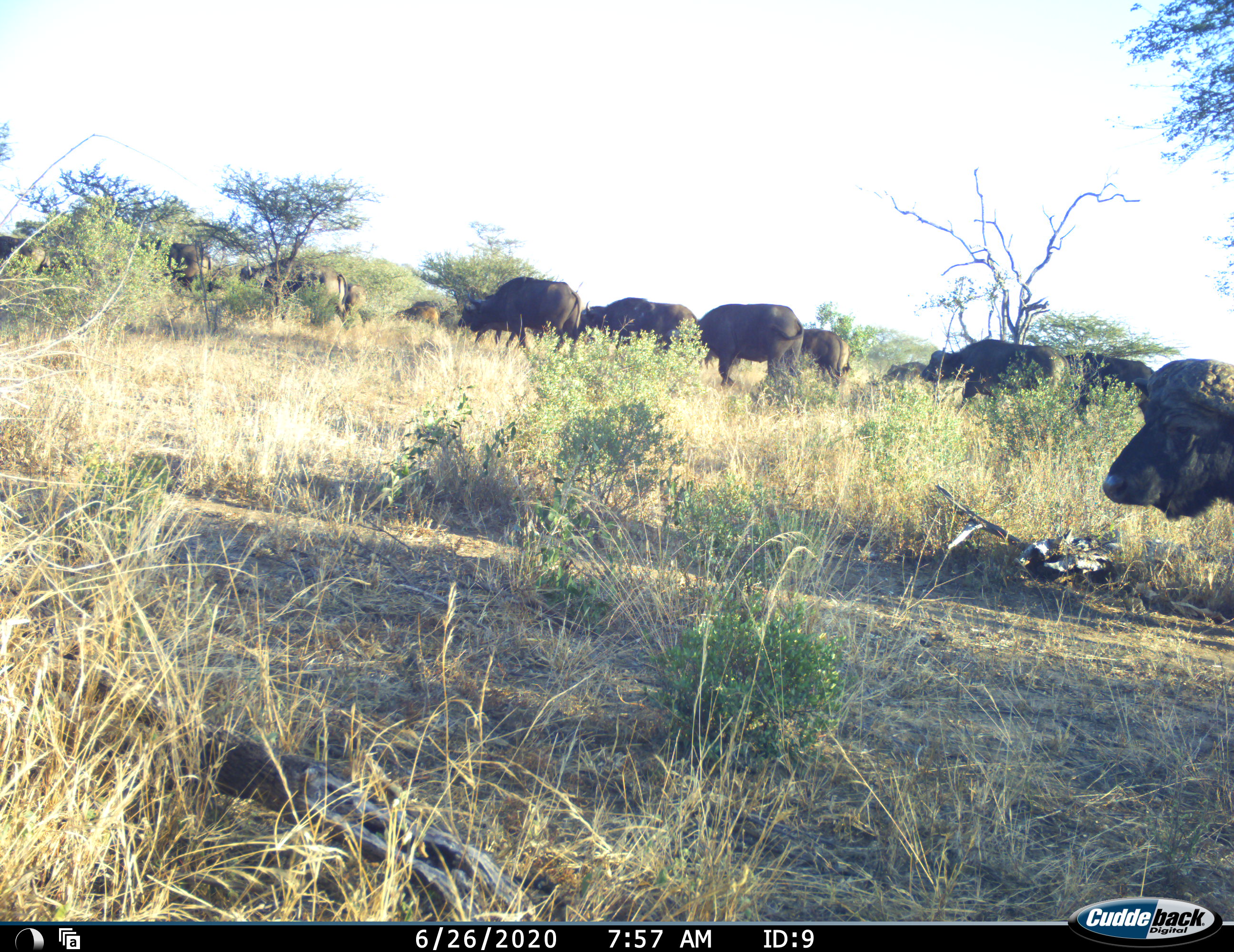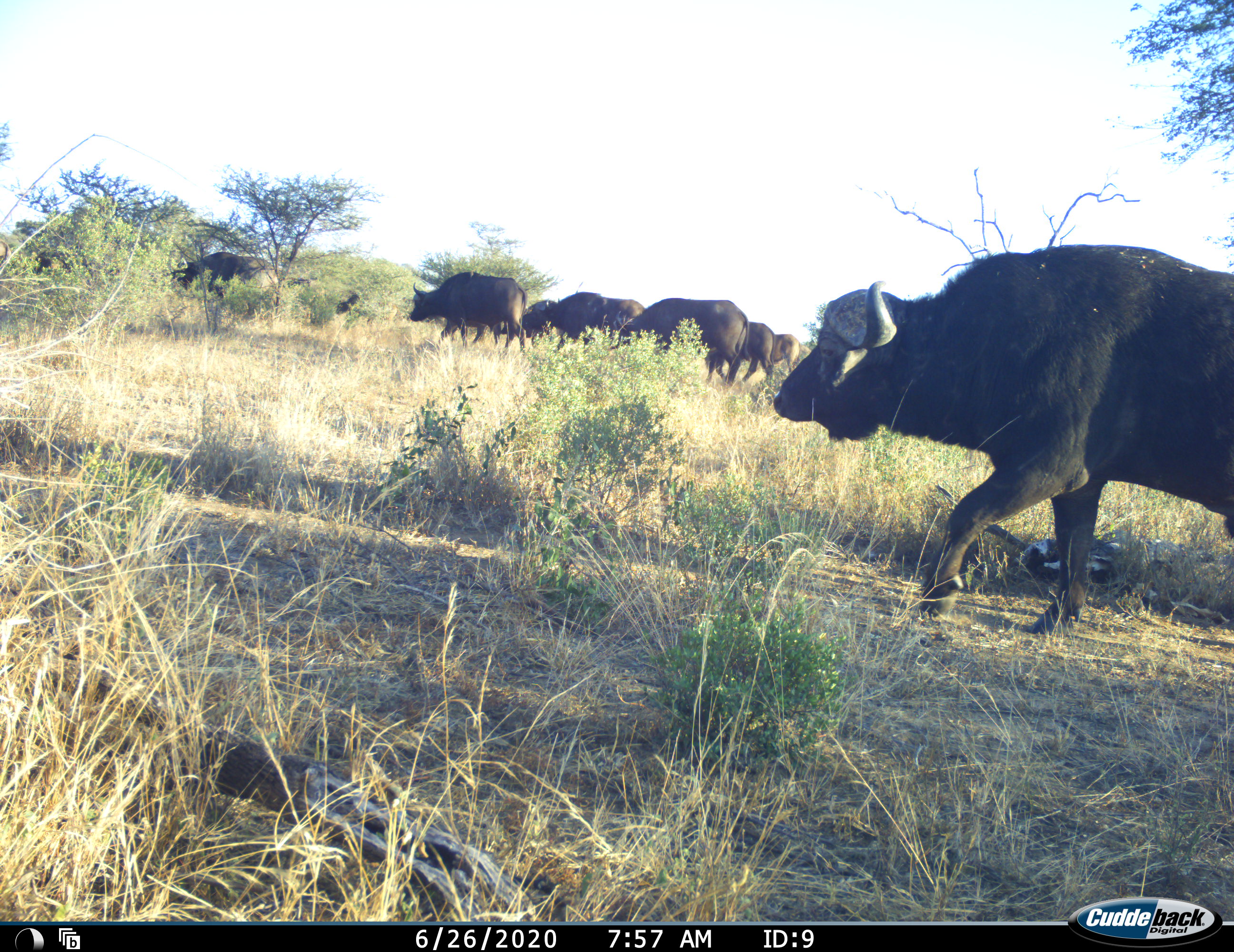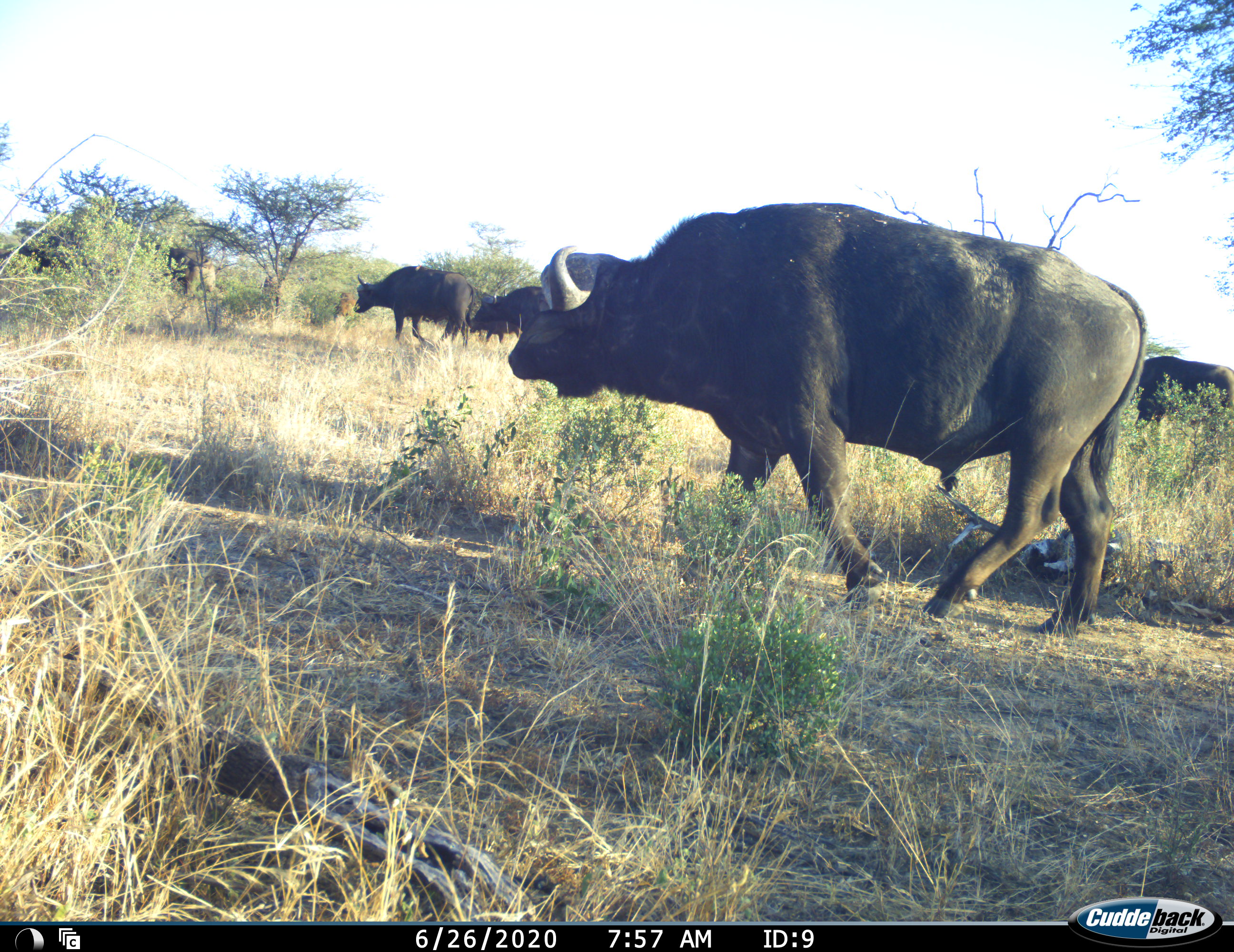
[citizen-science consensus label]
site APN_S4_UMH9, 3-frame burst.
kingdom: Animalia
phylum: Chordata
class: Mammalia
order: Artiodactyla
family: Bovidae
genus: Syncerus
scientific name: Syncerus caffer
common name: african buffalo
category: buffalo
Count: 11-50.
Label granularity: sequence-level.